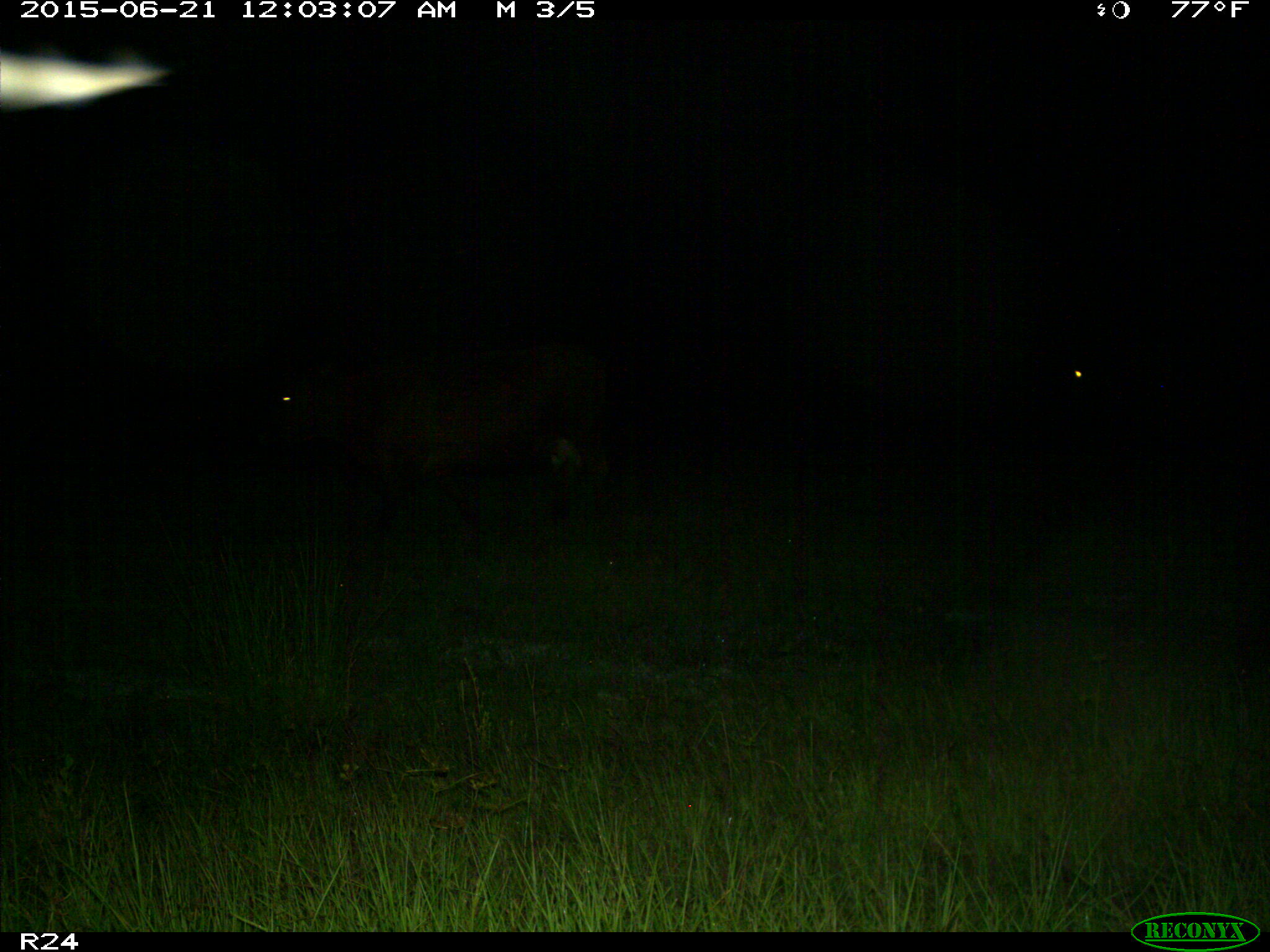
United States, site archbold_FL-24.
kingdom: Animalia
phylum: Chordata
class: Mammalia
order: Artiodactyla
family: Bovidae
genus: Bos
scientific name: Bos taurus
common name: domestic cow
Bos taurus (domestic cow).